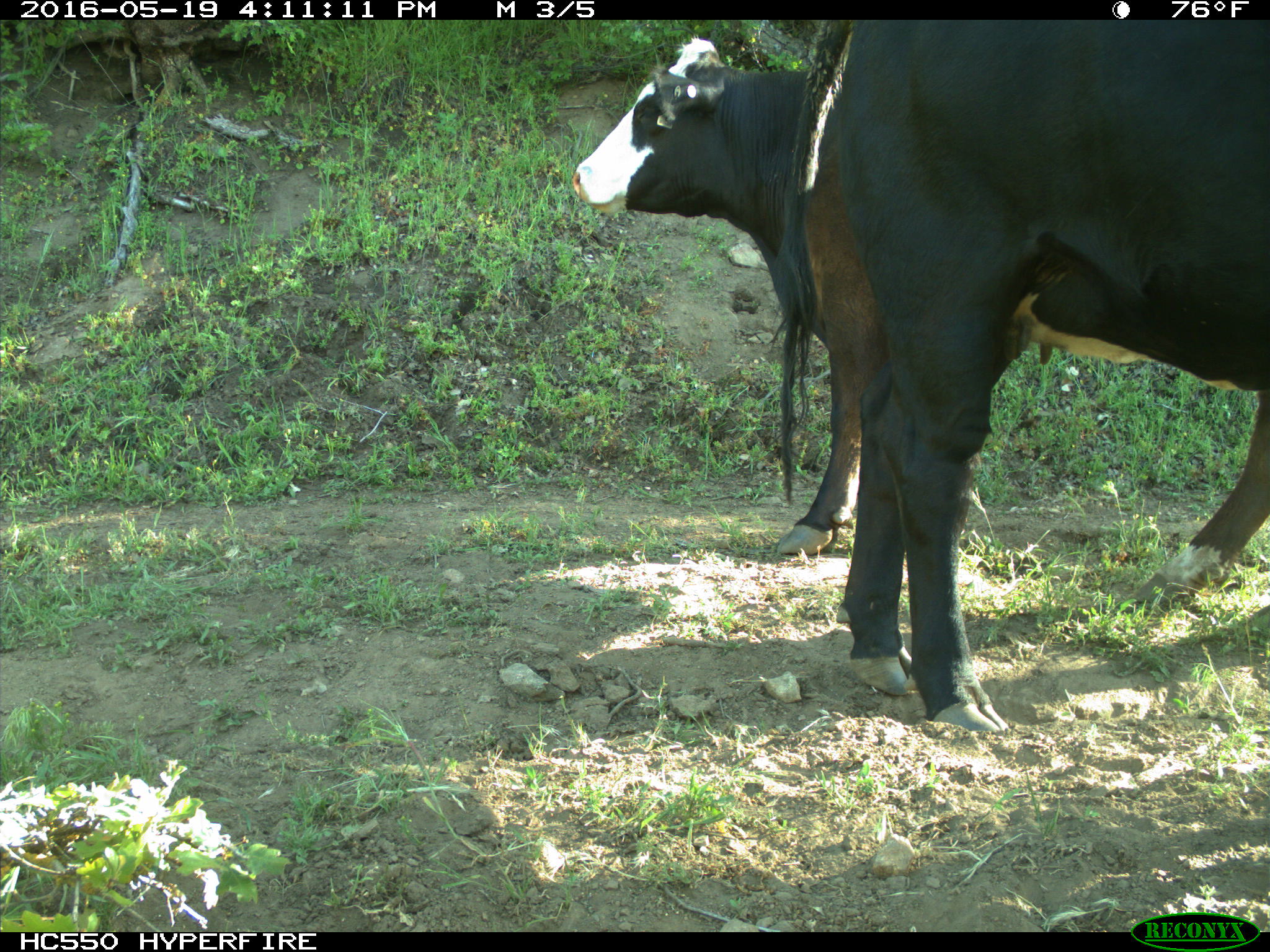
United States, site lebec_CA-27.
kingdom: Animalia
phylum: Chordata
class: Mammalia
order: Artiodactyla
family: Bovidae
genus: Bos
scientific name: Bos taurus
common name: domestic cow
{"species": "Bos taurus (domestic cow)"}